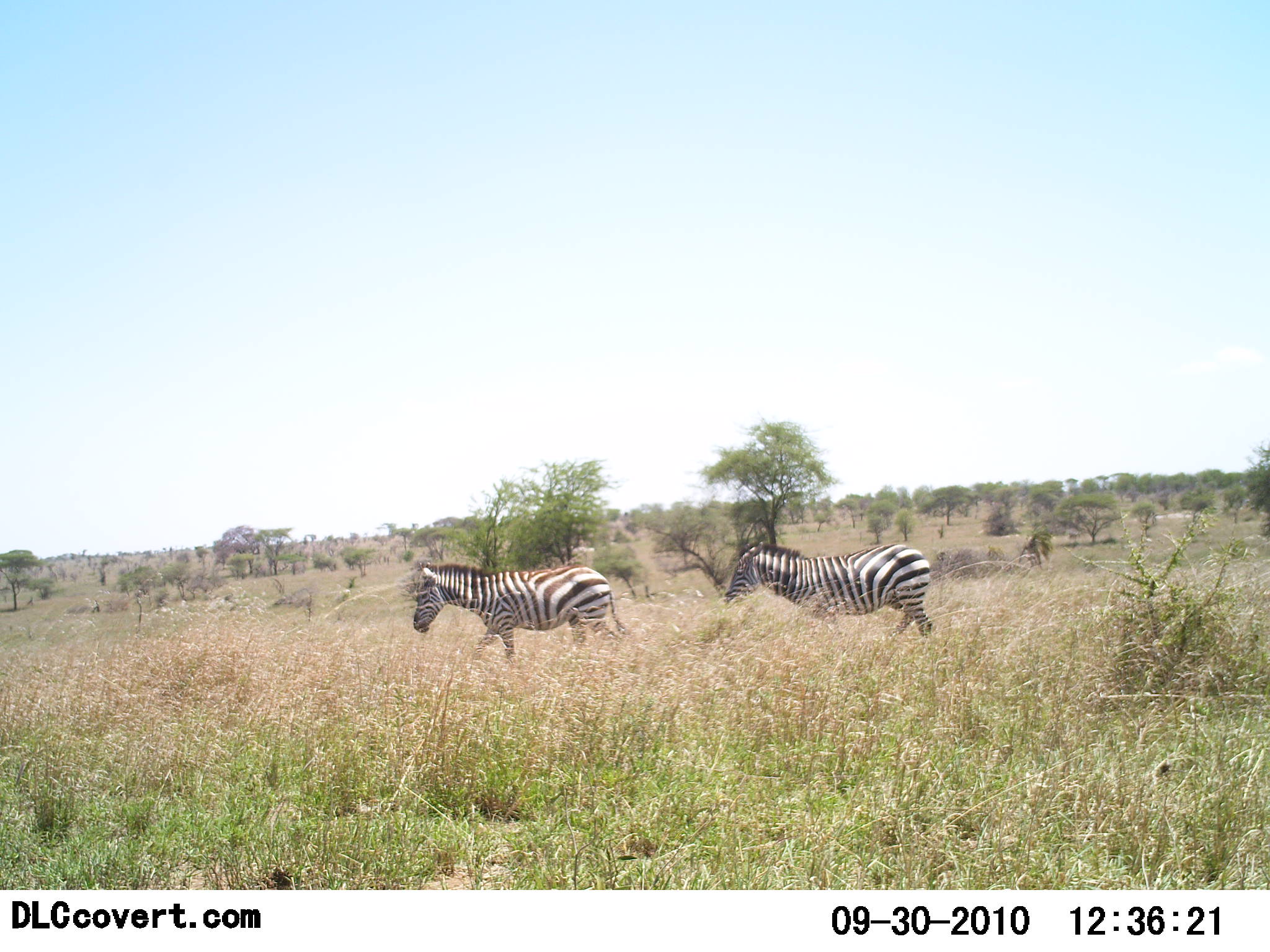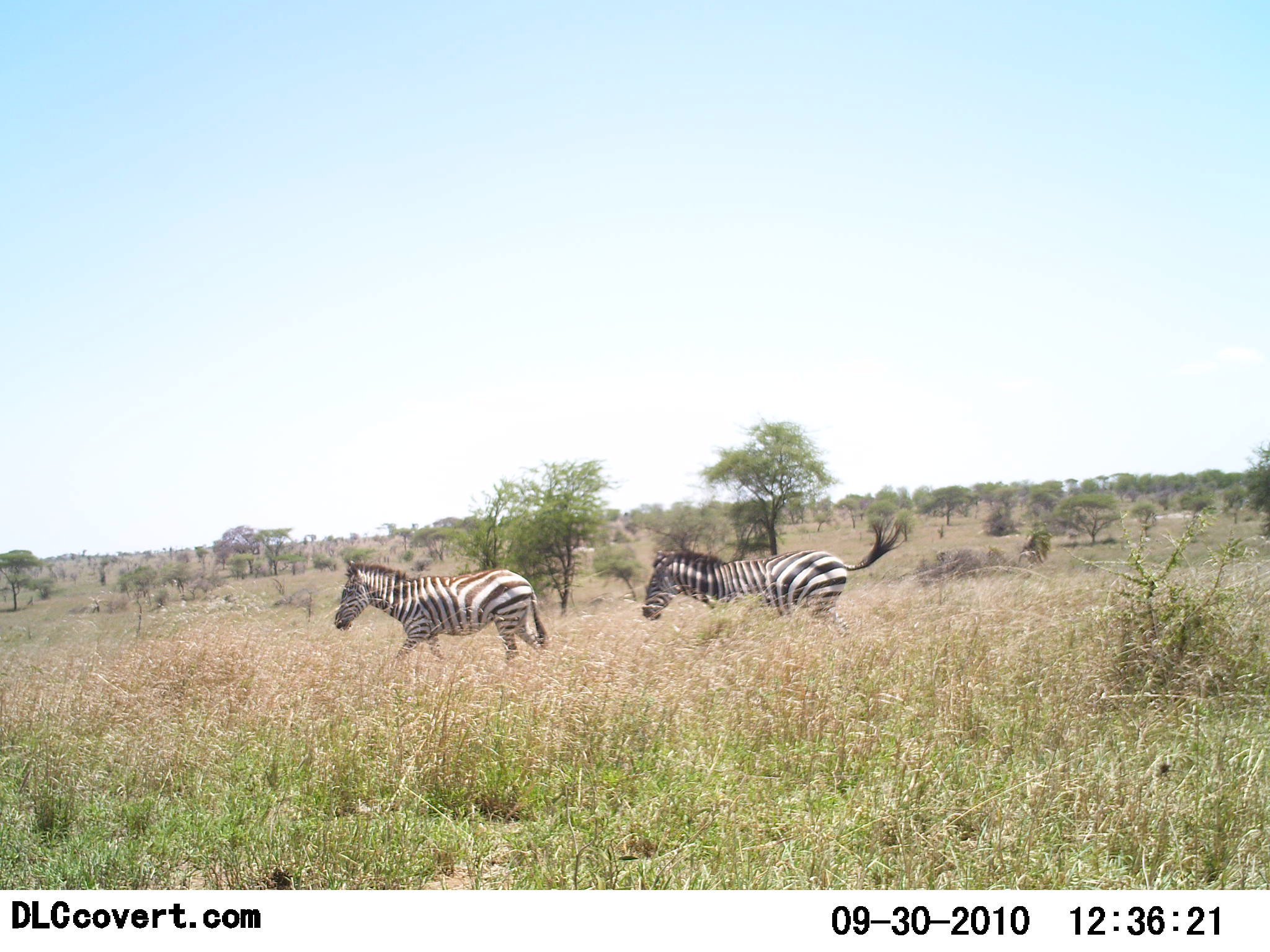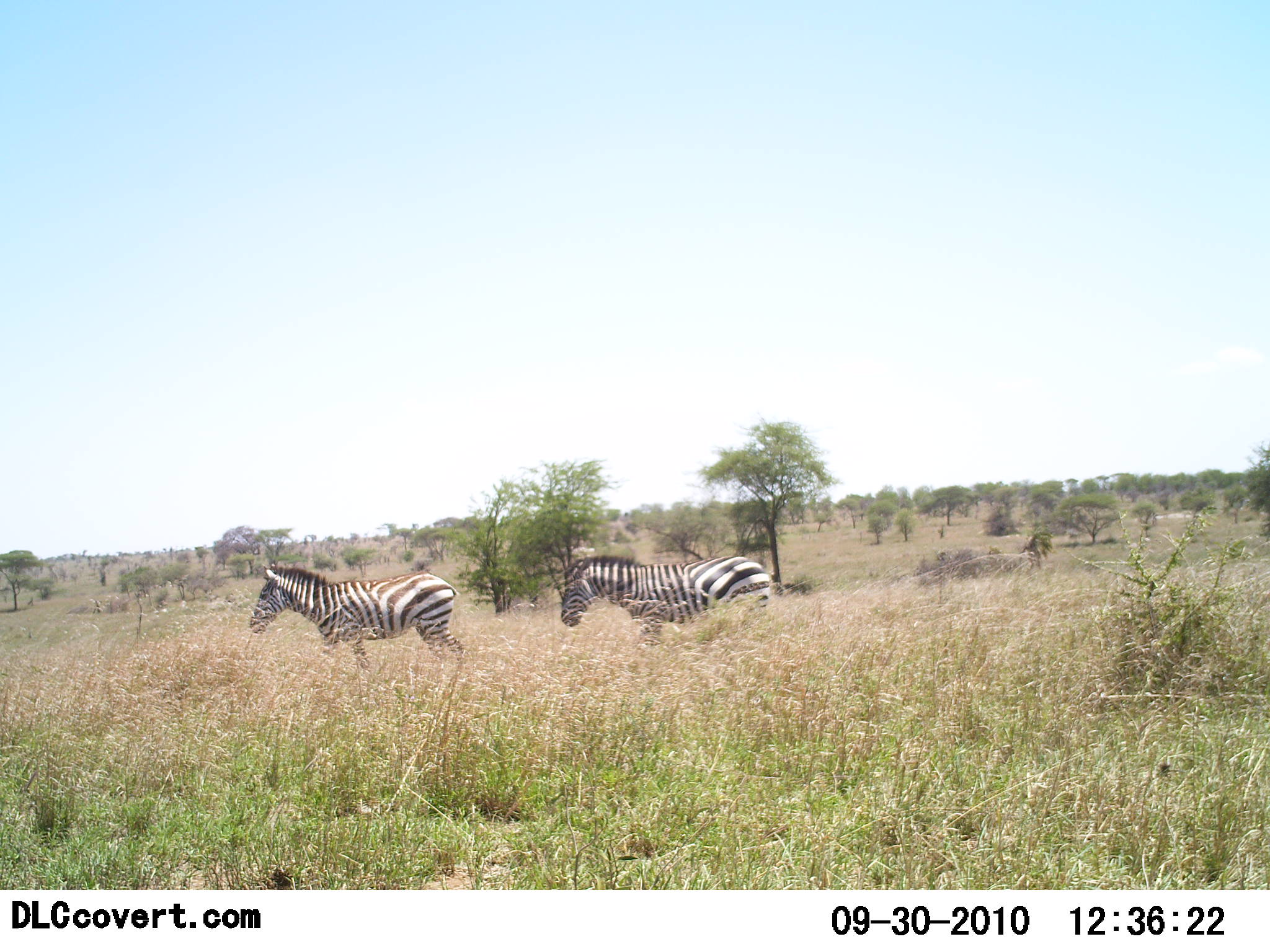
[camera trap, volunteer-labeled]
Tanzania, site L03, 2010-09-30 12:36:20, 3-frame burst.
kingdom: Animalia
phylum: Chordata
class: Mammalia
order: Perissodactyla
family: Equidae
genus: Equus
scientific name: Equus quagga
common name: plains zebra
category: zebra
Zebra (plains zebra) (Equus quagga), count 2. Behavior (volunteer vote fractions): standing 7%, resting 0%, moving 100%, interacting 0%. Young present (vote fraction): 0%. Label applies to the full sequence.